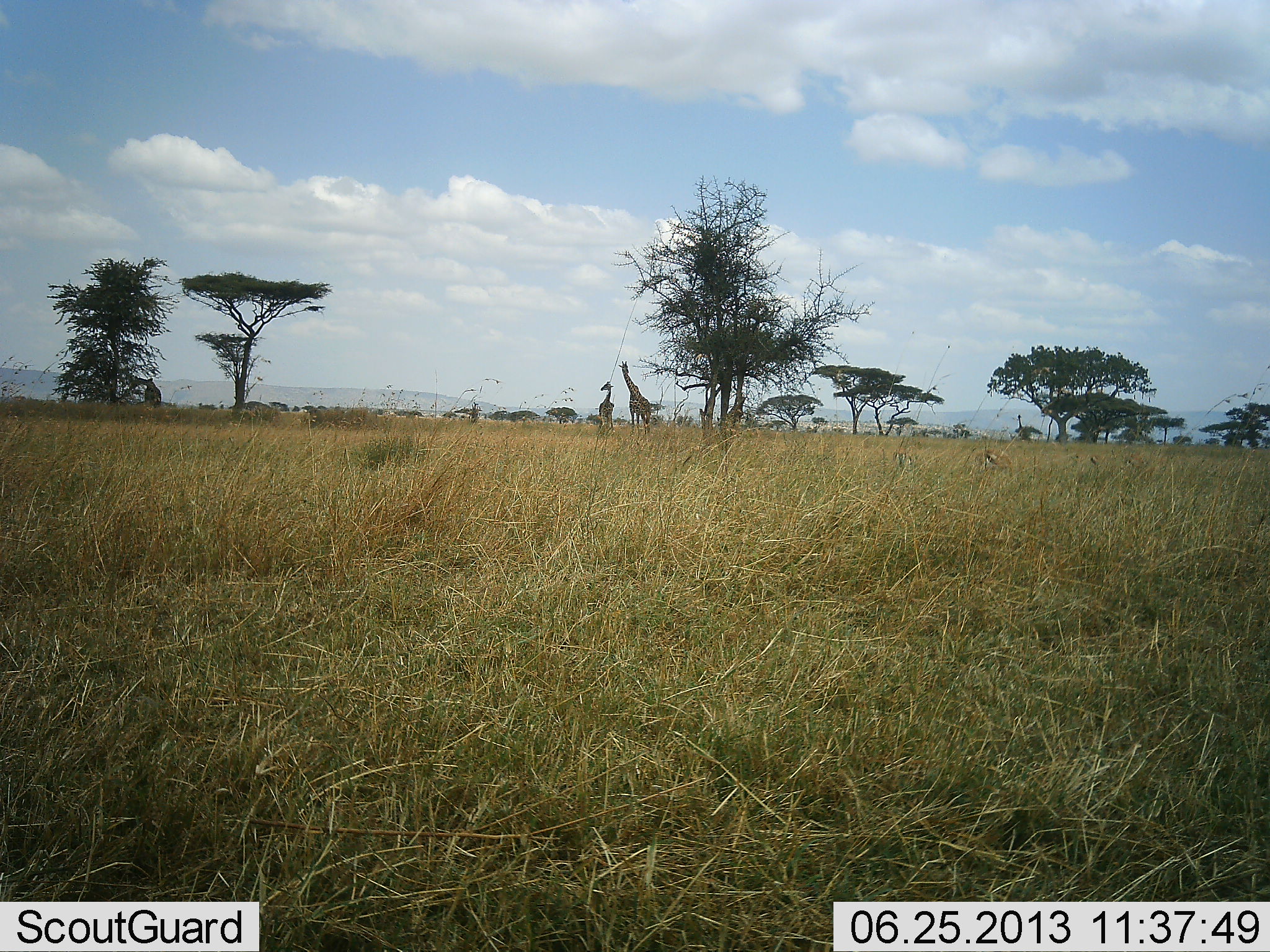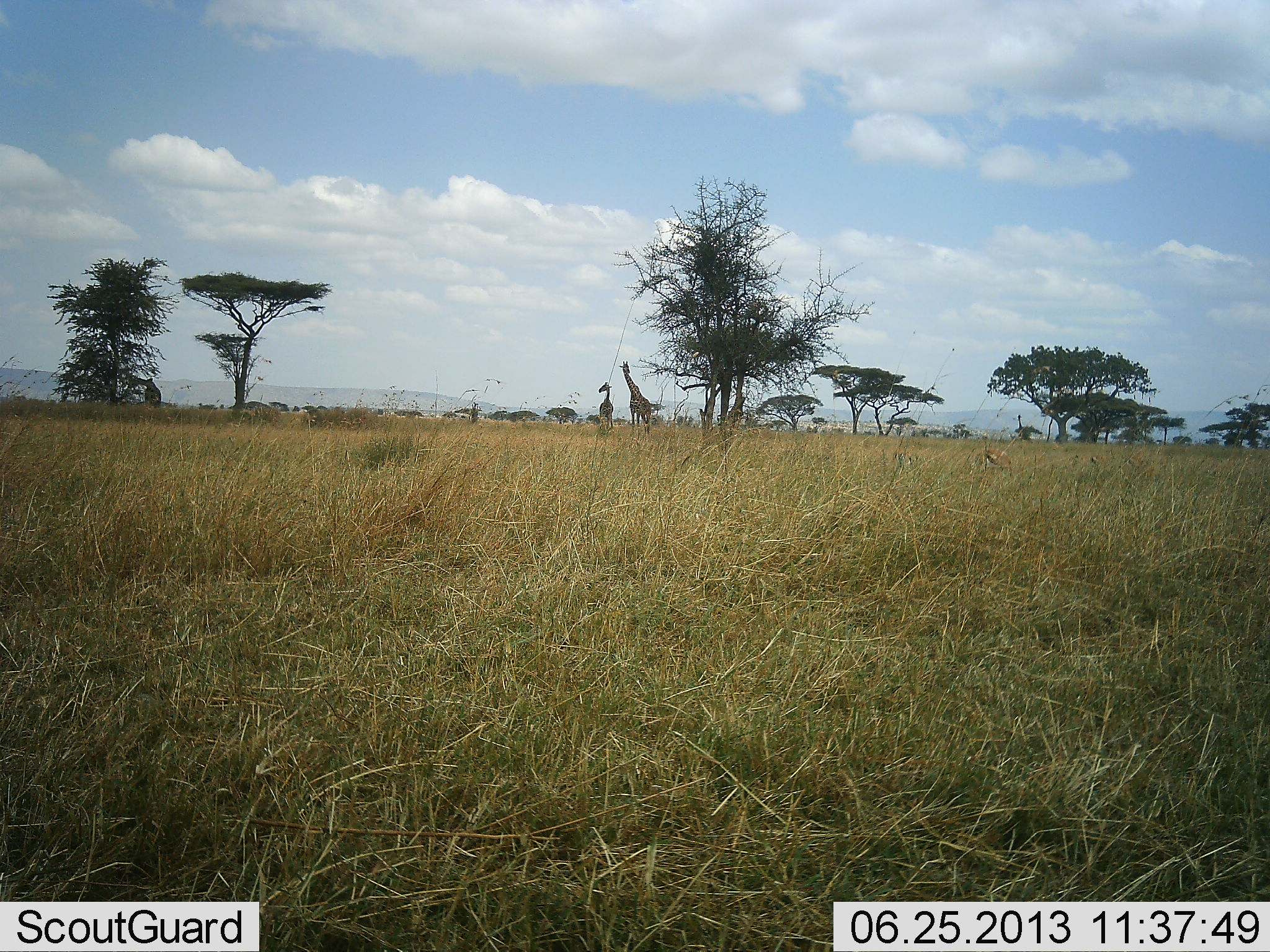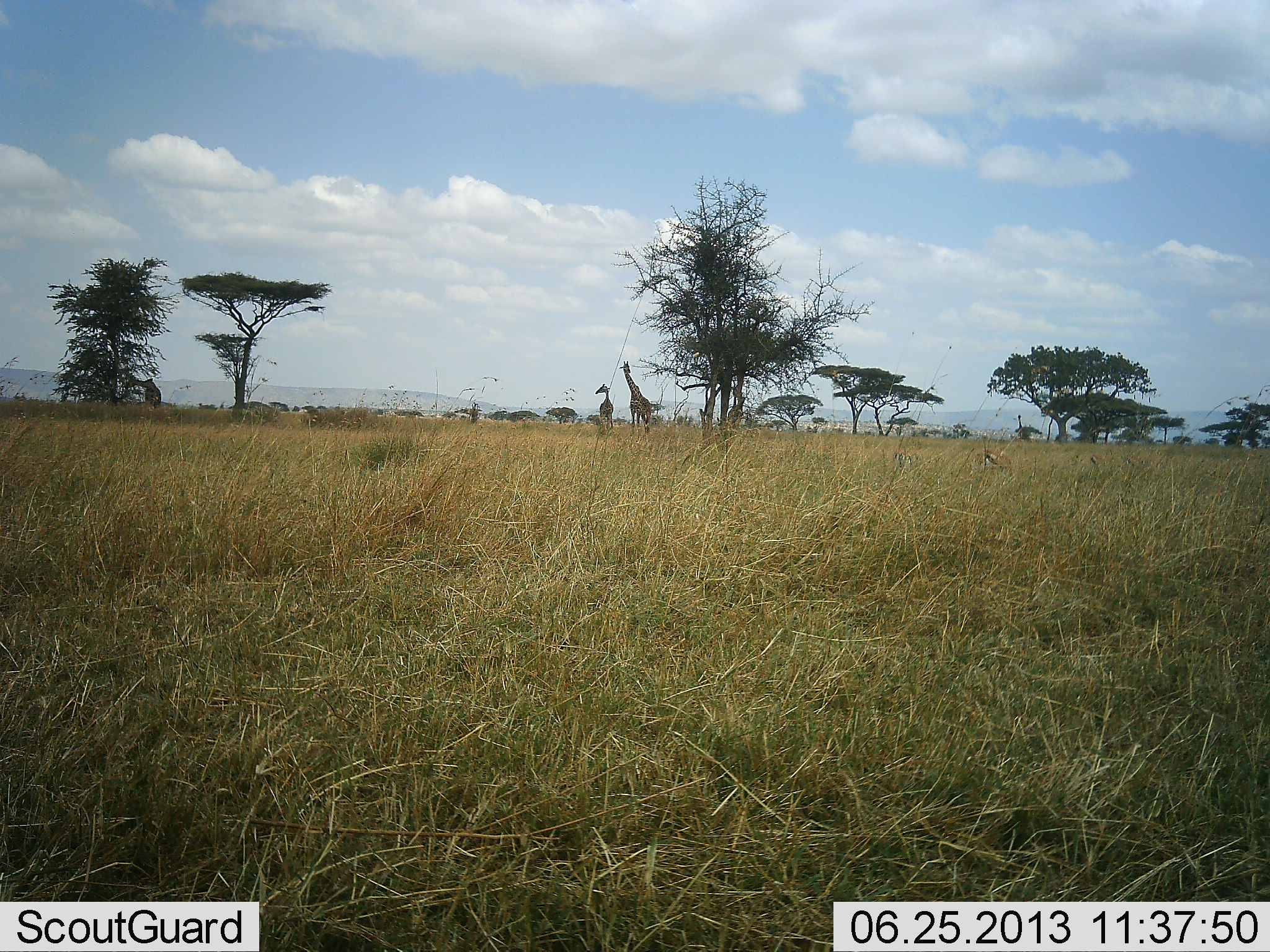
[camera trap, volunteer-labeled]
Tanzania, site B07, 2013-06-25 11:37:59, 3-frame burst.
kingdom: Animalia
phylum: Chordata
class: Mammalia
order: Artiodactyla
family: Giraffidae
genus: Giraffa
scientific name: Giraffa camelopardalis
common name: giraffe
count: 3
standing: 100%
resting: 0%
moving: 0%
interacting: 0%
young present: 20%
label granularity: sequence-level